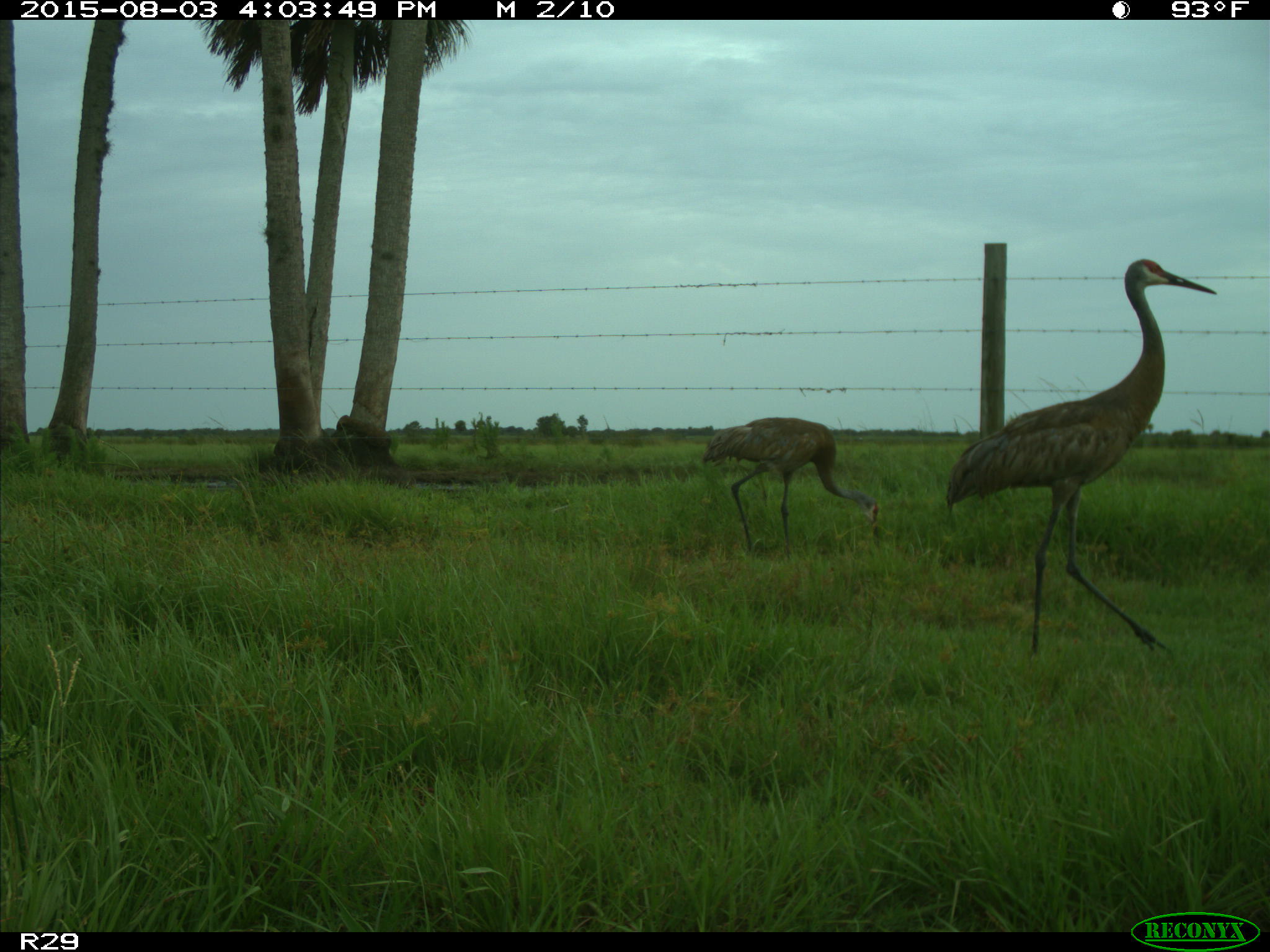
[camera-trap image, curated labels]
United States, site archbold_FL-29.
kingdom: Animalia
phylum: Chordata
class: Aves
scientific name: Aves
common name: birds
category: unidentified bird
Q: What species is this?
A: Unidentified bird (birds) (Aves).